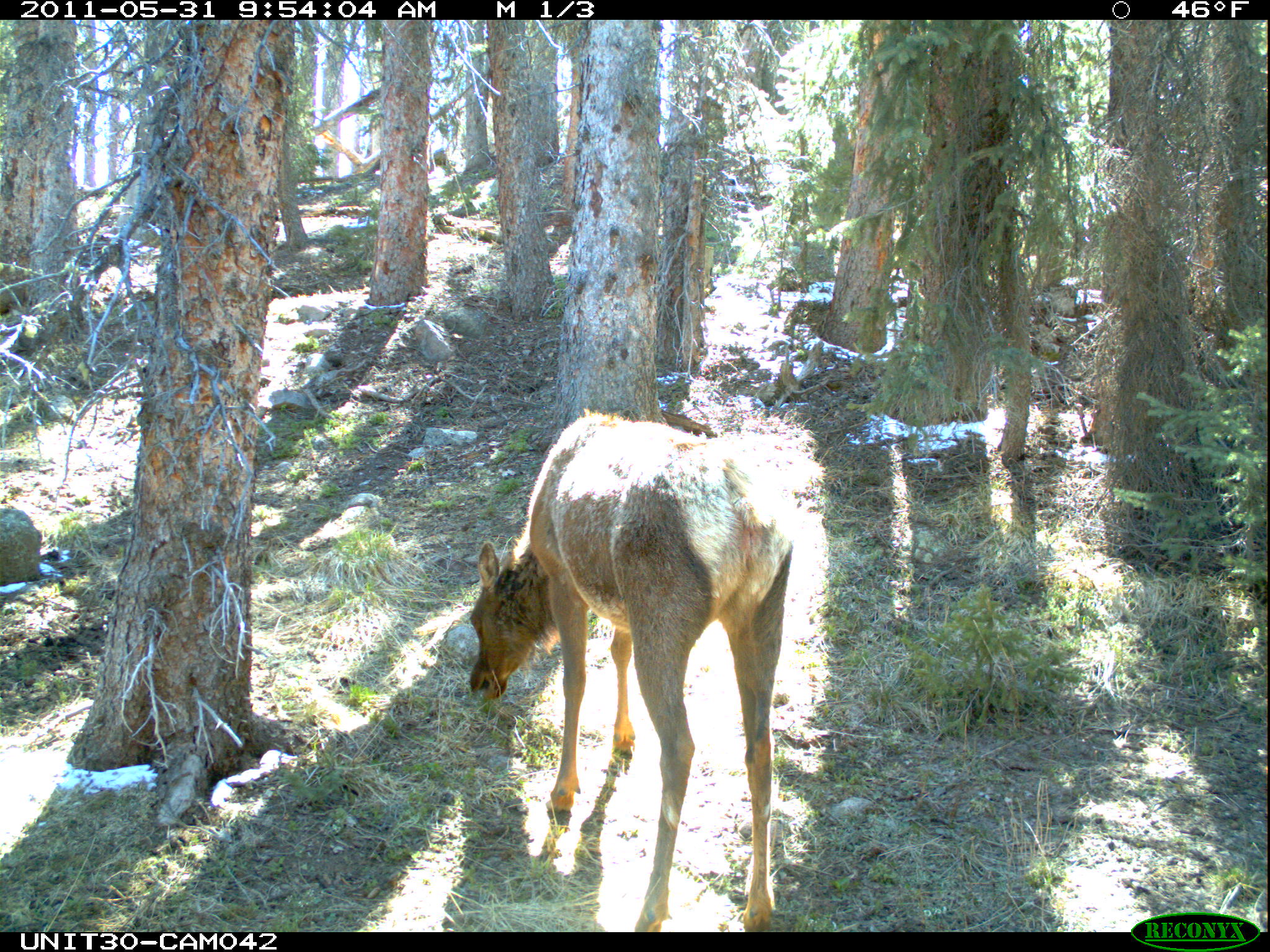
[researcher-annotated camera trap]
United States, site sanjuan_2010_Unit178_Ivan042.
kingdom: Animalia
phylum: Chordata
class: Mammalia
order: Artiodactyla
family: Cervidae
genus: Cervus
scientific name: Cervus elaphus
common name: red deer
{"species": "Cervus elaphus (red deer)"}